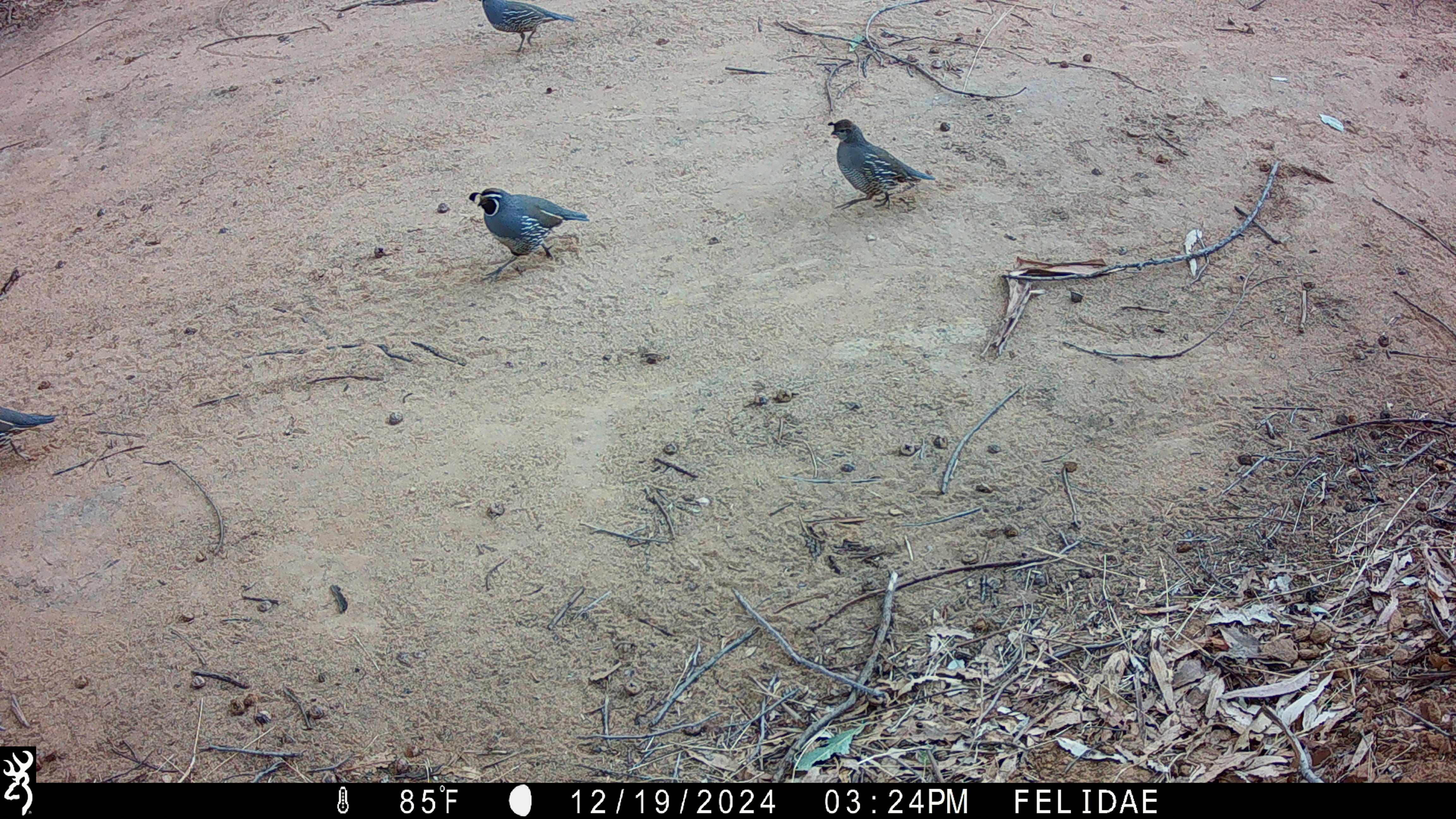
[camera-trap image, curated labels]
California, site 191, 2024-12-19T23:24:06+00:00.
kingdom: Animalia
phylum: Chordata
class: Aves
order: Galliformes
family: Odontophoridae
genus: Callipepla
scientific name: Callipepla californica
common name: california quail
California quail (Callipepla californica).